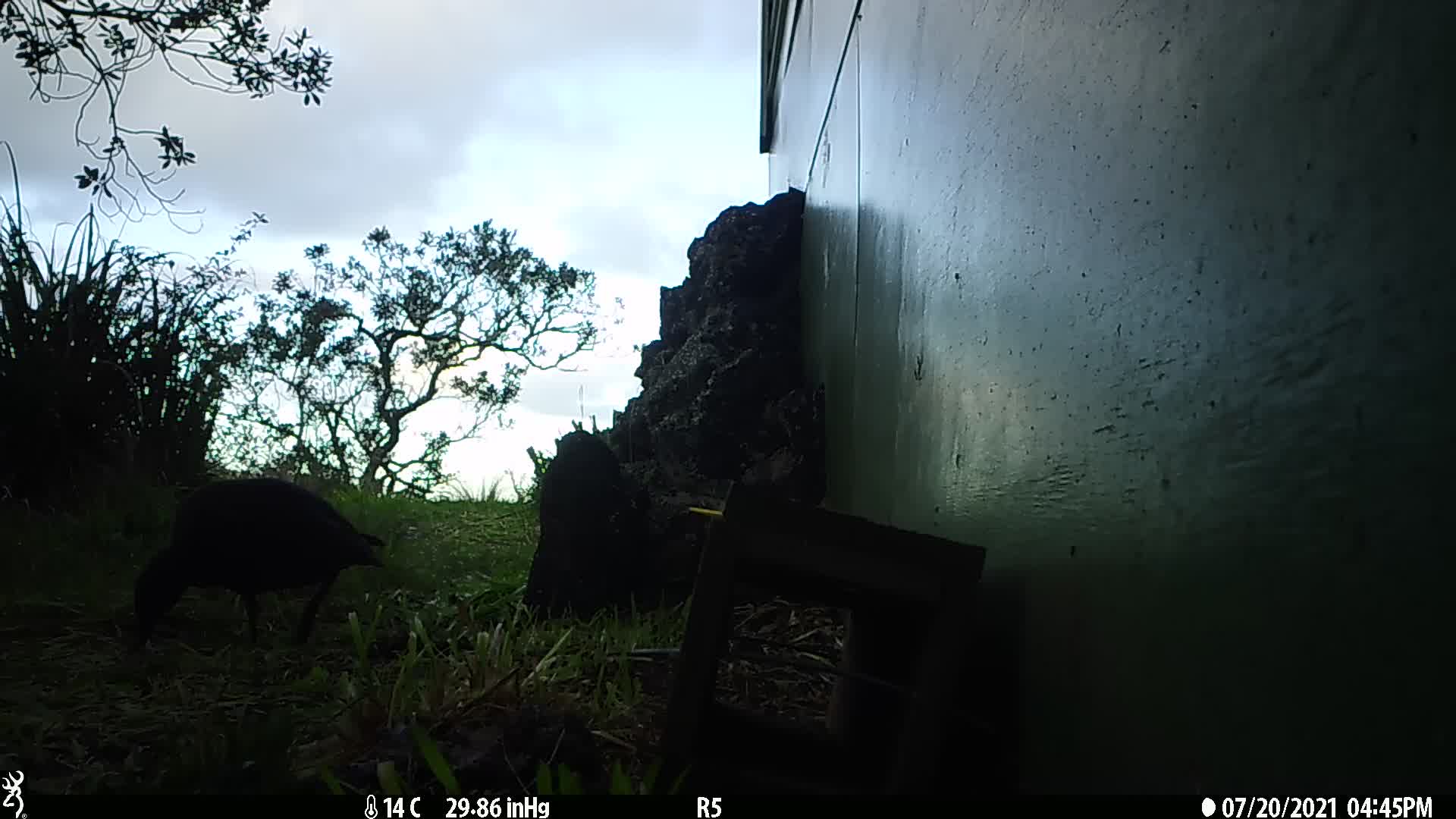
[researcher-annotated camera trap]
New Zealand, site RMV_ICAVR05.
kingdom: Animalia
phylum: Chordata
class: Aves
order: Anseriformes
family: Anatidae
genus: Tadorna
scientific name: Tadorna variegata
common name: paradise shelduck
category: paradise duck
Paradise duck (paradise shelduck) (Tadorna variegata).